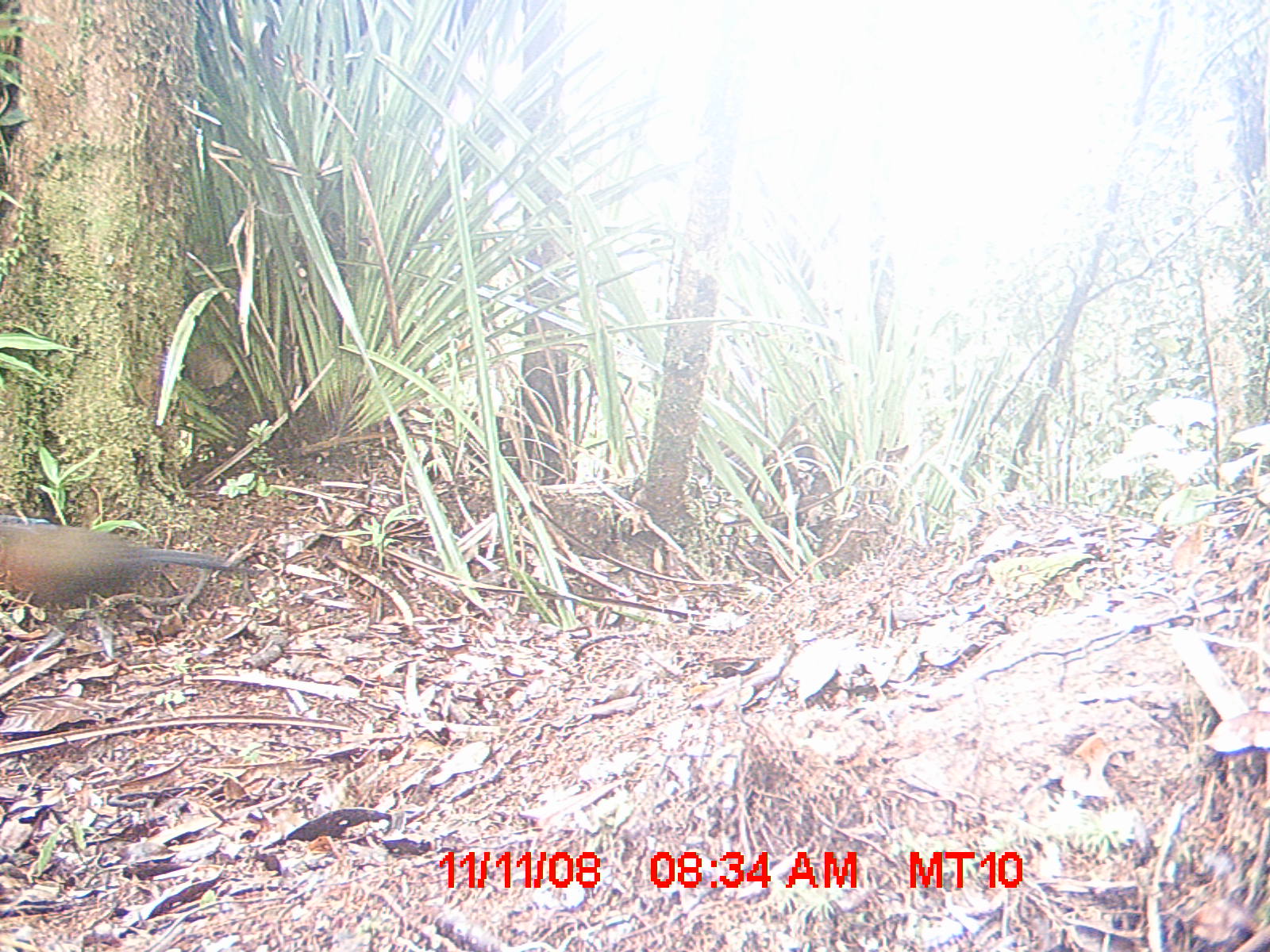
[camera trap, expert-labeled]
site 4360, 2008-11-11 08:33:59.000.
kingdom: Animalia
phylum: Chordata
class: Aves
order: Coraciiformes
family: Brachypteraciidae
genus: Brachypteracias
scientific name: Brachypteracias squamiger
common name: scaly ground-roller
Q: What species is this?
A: Brachypteracias squamiger (scaly ground-roller).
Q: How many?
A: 2.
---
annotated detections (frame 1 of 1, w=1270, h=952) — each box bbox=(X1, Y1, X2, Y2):
brachypteracias squamiger: bbox=(0, 520, 263, 675)